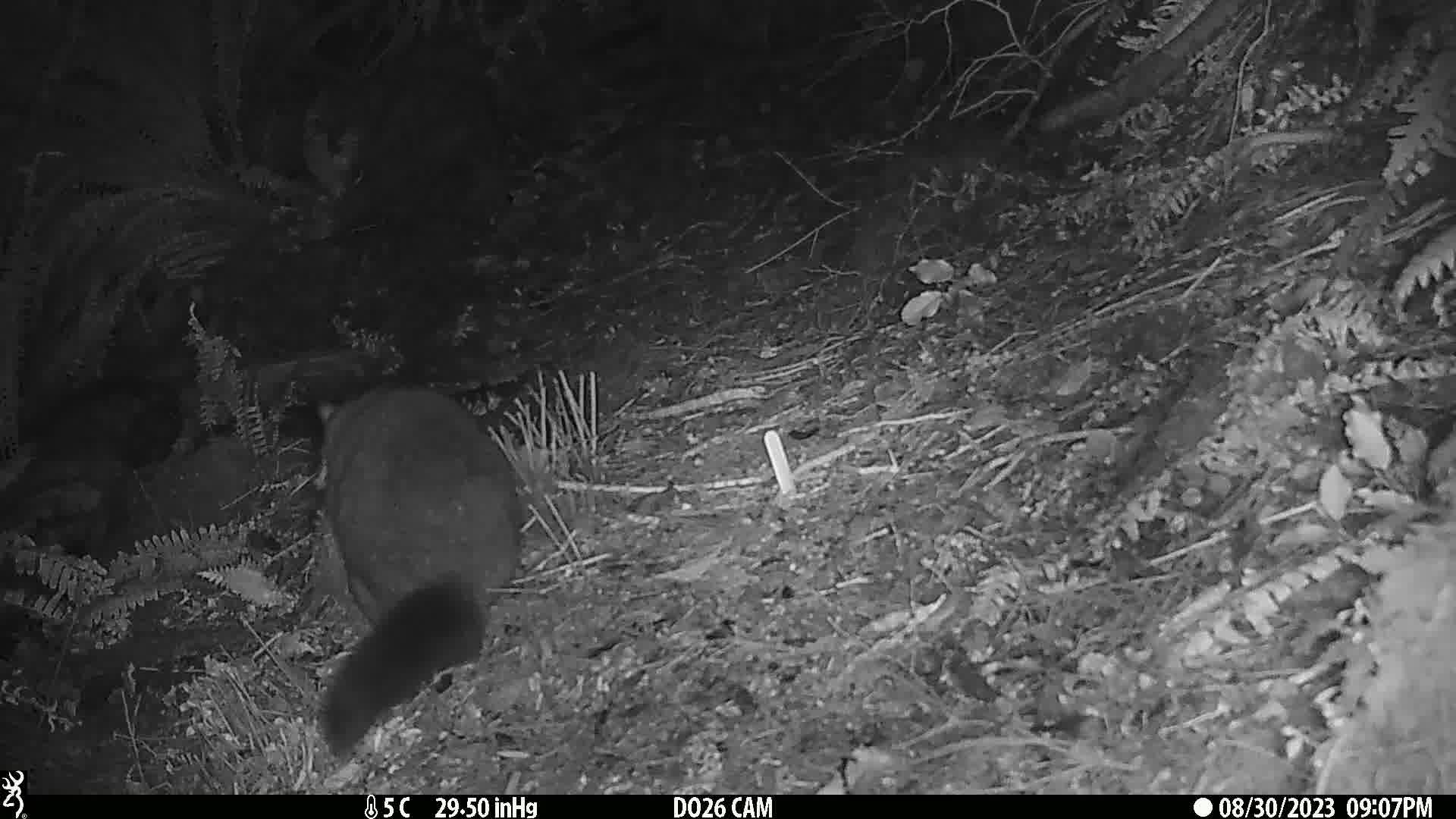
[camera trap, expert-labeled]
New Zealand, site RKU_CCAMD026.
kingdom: Animalia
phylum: Chordata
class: Mammalia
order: Diprotodontia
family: Phalangeridae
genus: Trichosurus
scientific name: Trichosurus vulpecula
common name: common brushtail possum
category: possum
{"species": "possum (common brushtail possum) (Trichosurus vulpecula)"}